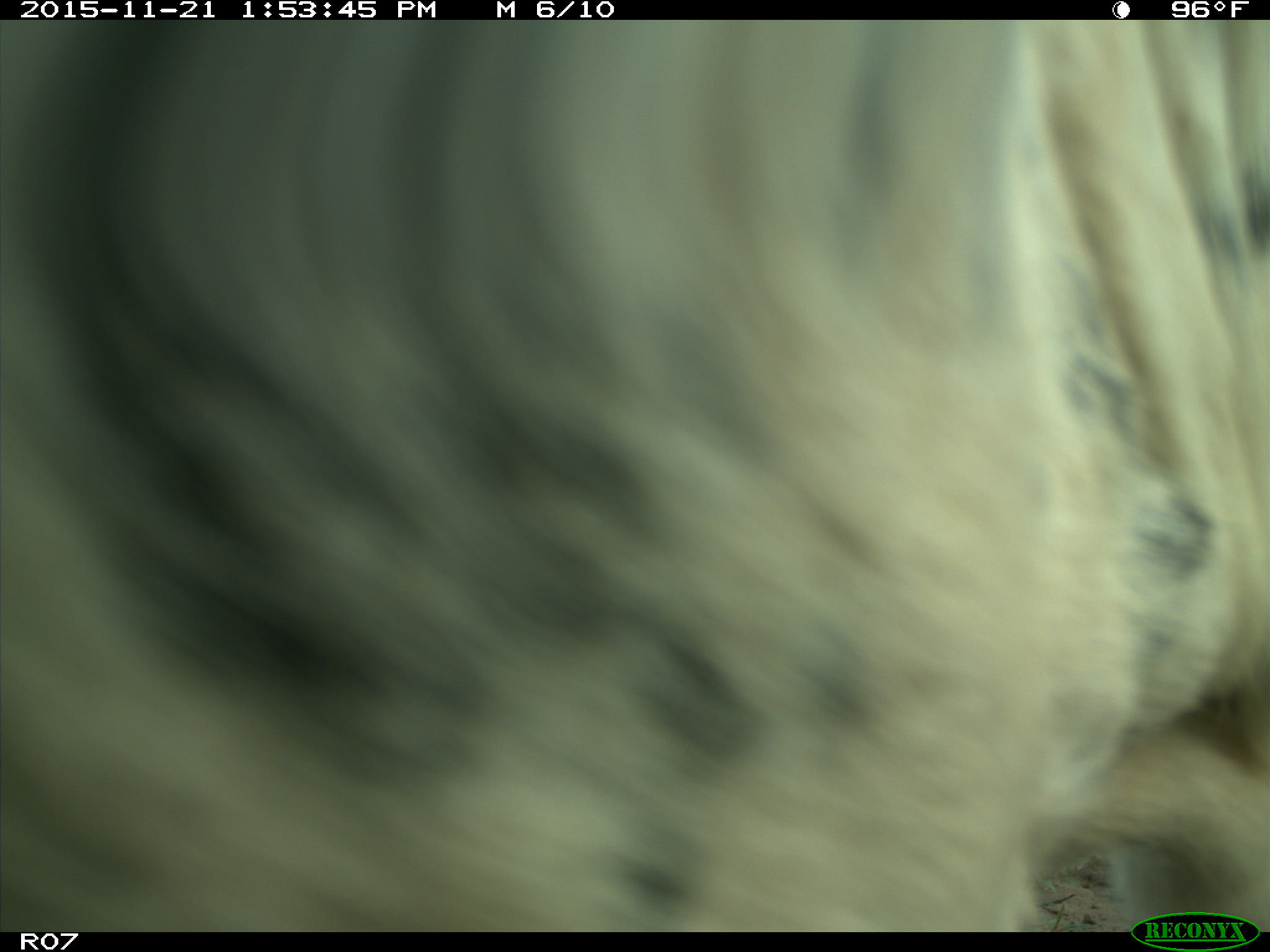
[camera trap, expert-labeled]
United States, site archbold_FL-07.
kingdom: Animalia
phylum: Chordata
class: Mammalia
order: Artiodactyla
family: Bovidae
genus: Bos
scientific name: Bos taurus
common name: domestic cow